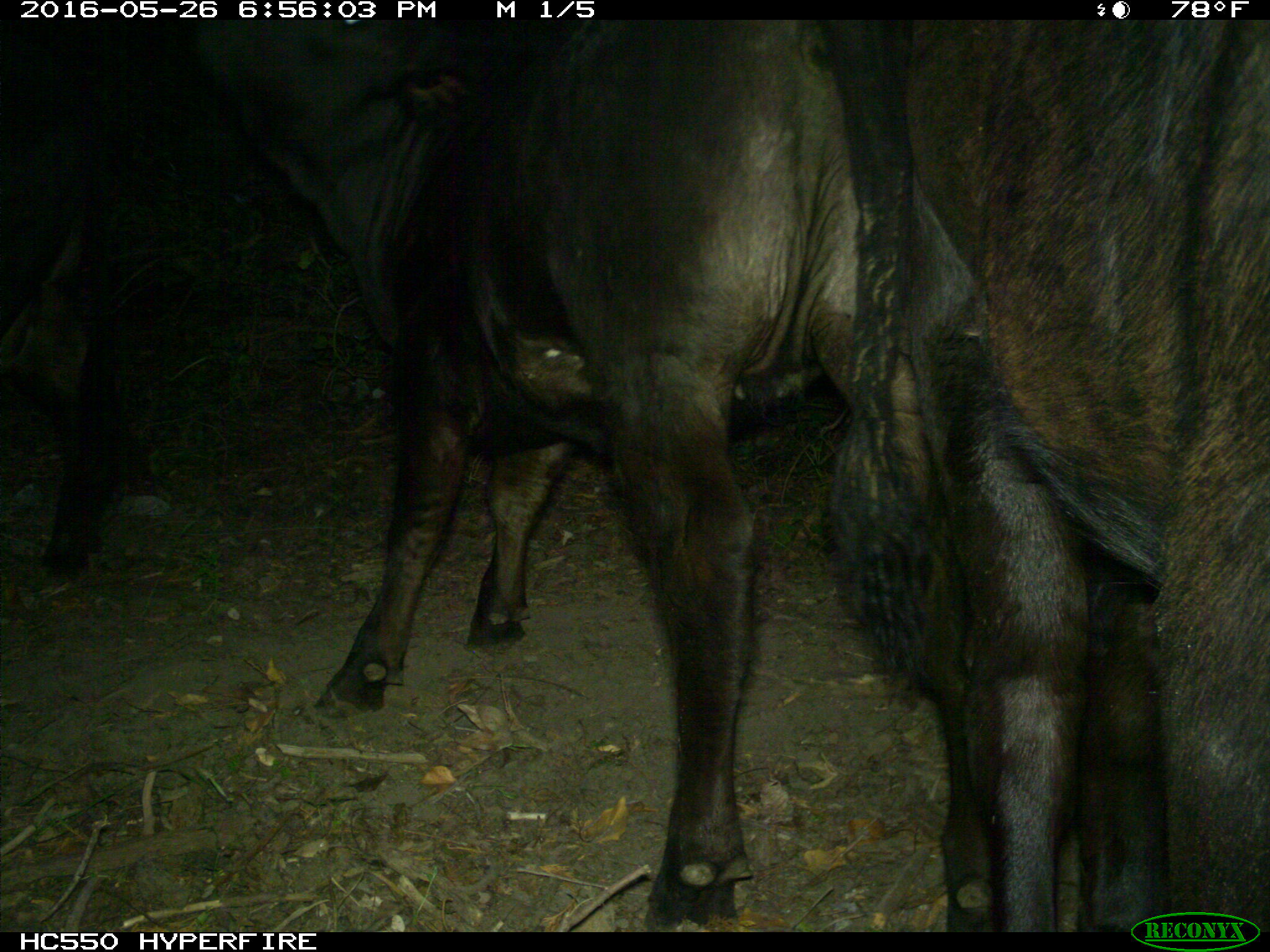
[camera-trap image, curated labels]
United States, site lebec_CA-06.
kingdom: Animalia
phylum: Chordata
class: Mammalia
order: Artiodactyla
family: Bovidae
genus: Bos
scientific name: Bos taurus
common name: domestic cow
Bos taurus (domestic cow).